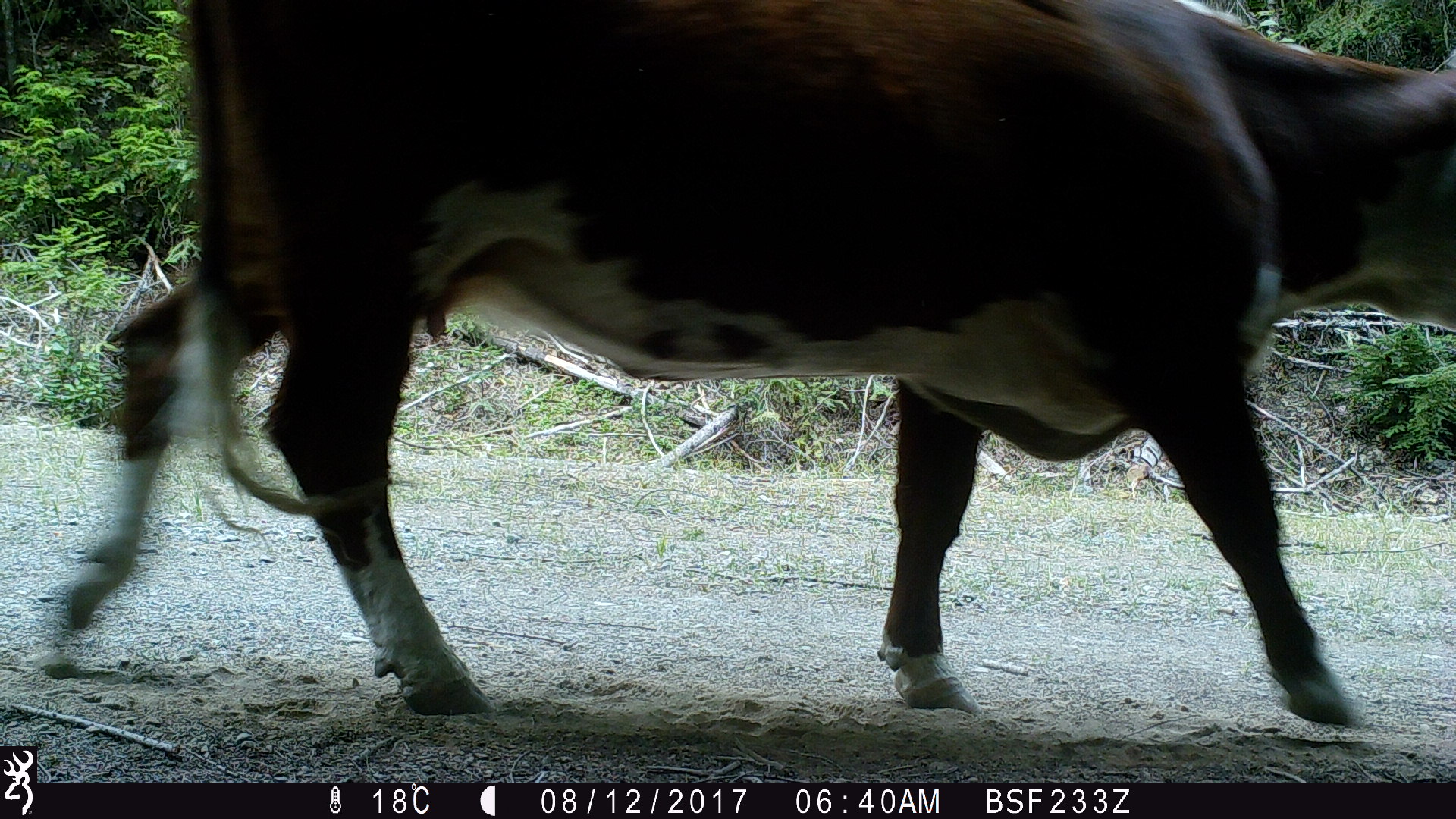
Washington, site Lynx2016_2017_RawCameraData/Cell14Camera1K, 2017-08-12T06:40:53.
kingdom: Animalia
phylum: Chordata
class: Mammalia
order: Artiodactyla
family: Bovidae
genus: Bos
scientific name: Bos taurus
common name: domestic cattle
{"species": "domestic cattle (Bos taurus)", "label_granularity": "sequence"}